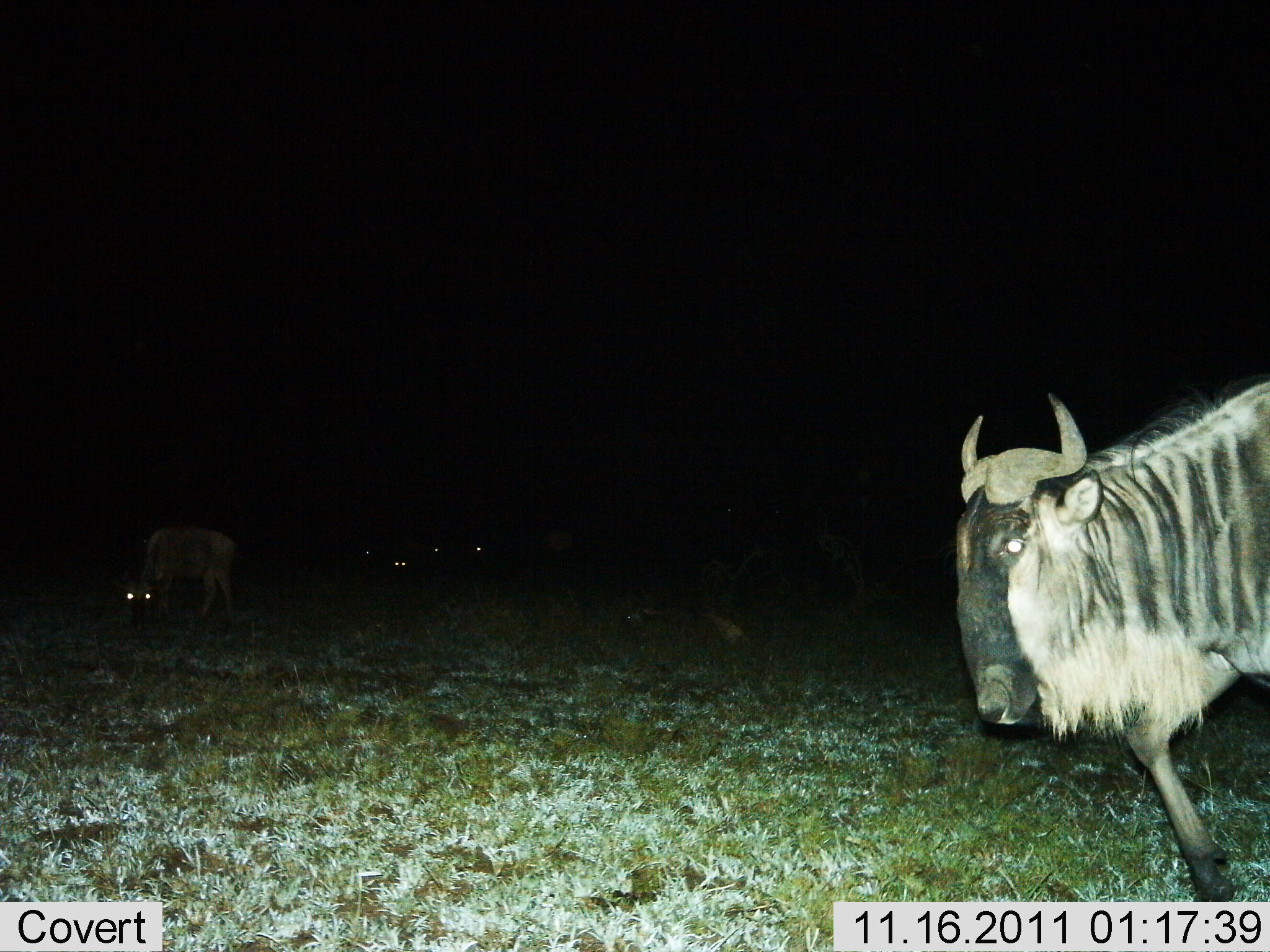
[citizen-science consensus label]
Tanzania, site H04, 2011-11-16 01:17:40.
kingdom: Animalia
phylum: Chordata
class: Mammalia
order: Artiodactyla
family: Bovidae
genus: Connochaetes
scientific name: Connochaetes taurinus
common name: blue wildebeest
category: wildebeest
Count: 6.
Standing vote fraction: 56%.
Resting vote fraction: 0%.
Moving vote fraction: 31%.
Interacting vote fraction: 0%.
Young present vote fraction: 6%.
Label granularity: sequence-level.